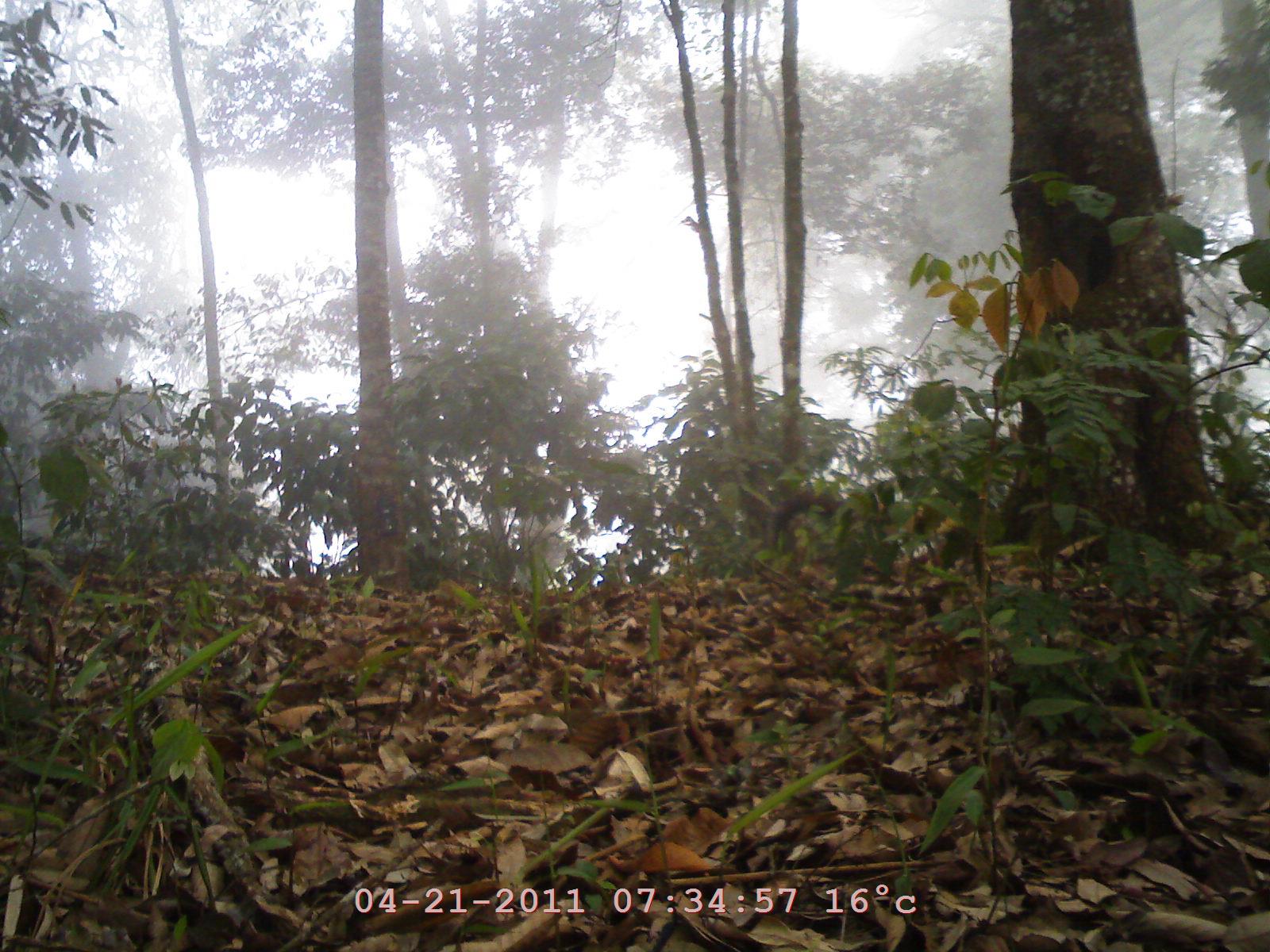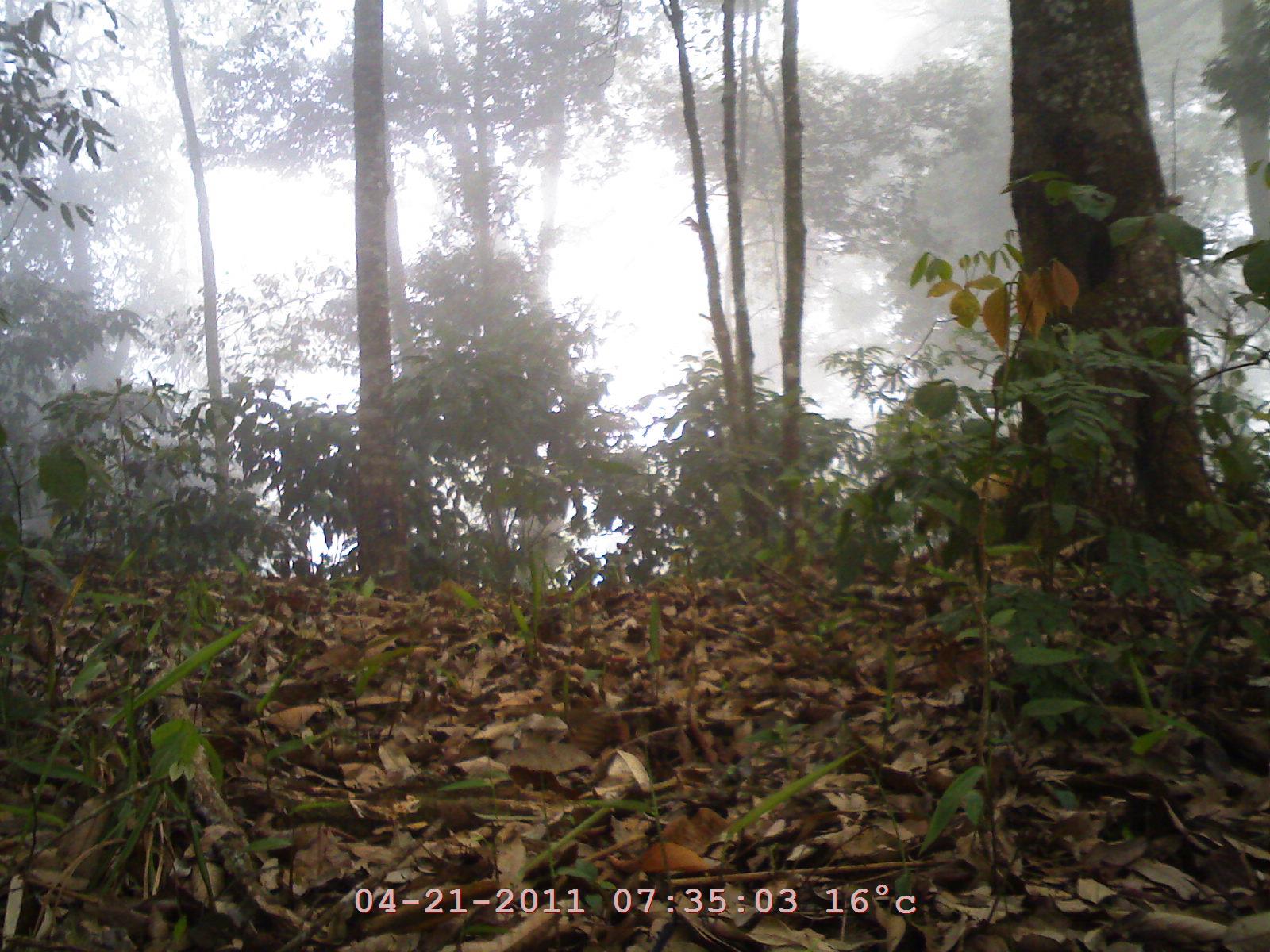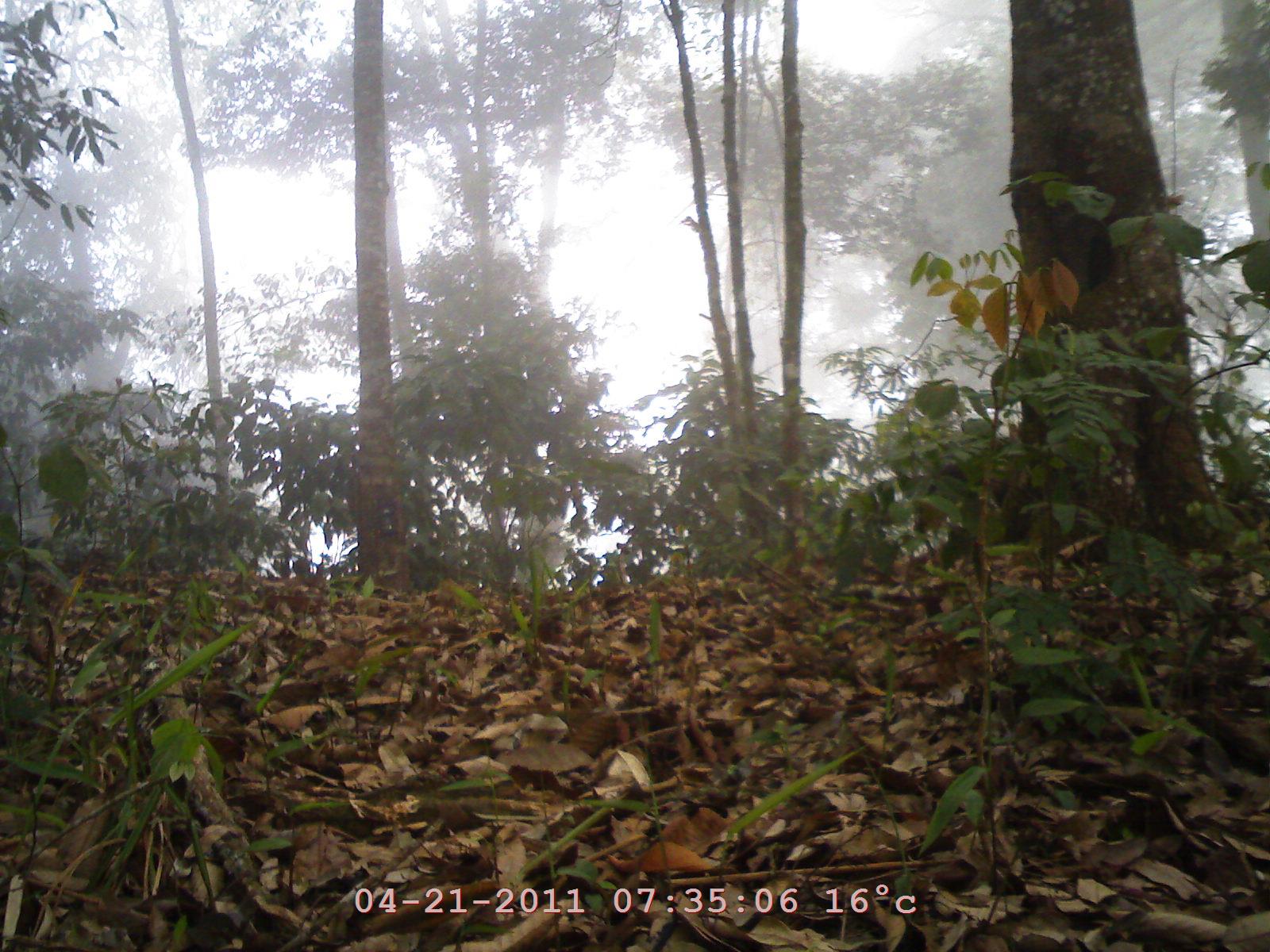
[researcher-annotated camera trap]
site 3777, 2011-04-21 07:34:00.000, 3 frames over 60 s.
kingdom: Animalia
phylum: Chordata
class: Mammalia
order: Carnivora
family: Mustelidae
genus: Martes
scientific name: Martes flavigula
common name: yellow-throated marten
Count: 1.